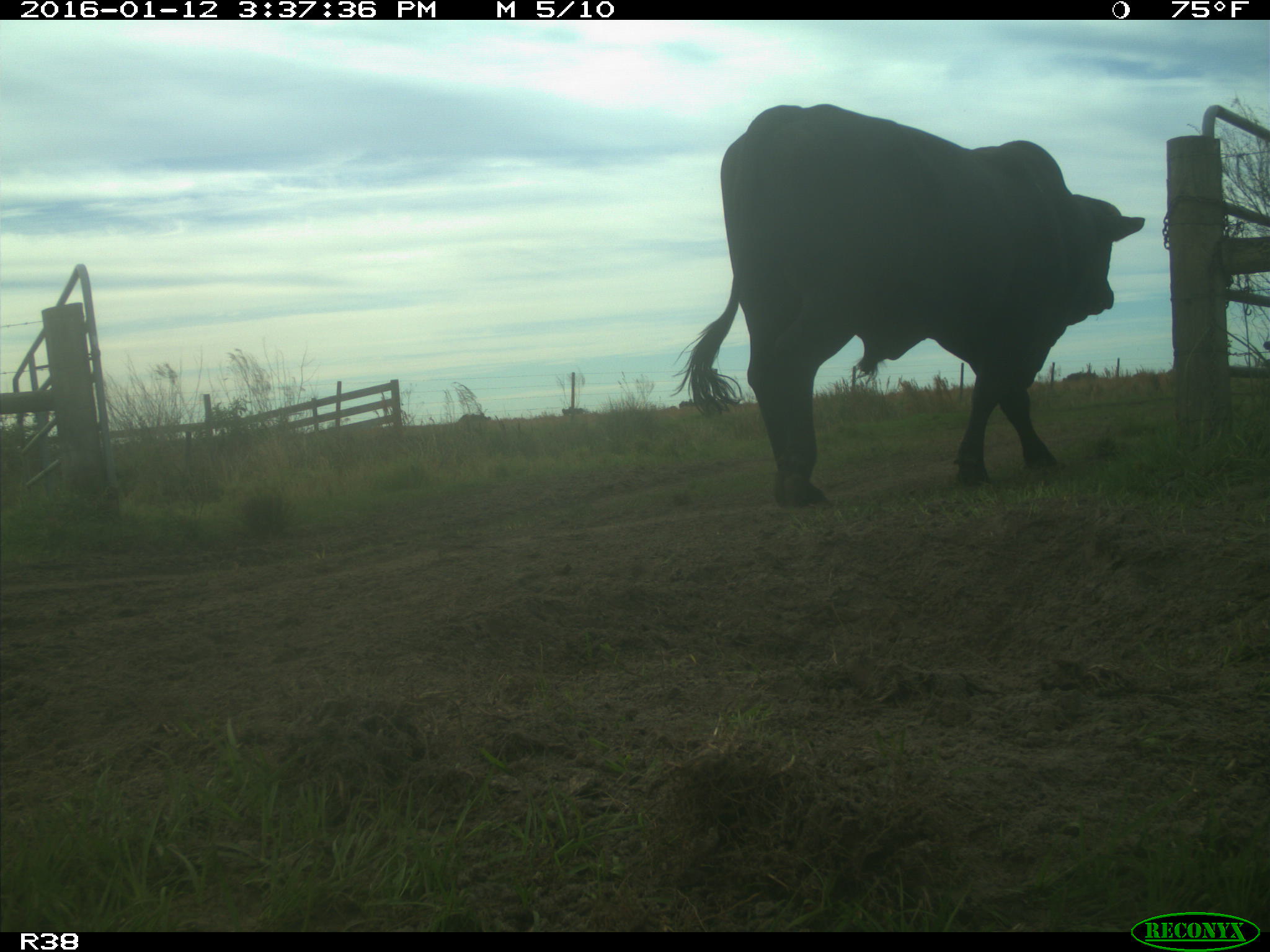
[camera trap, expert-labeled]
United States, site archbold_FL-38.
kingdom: Animalia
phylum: Chordata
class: Mammalia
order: Artiodactyla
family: Bovidae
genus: Bos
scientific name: Bos taurus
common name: domestic cow